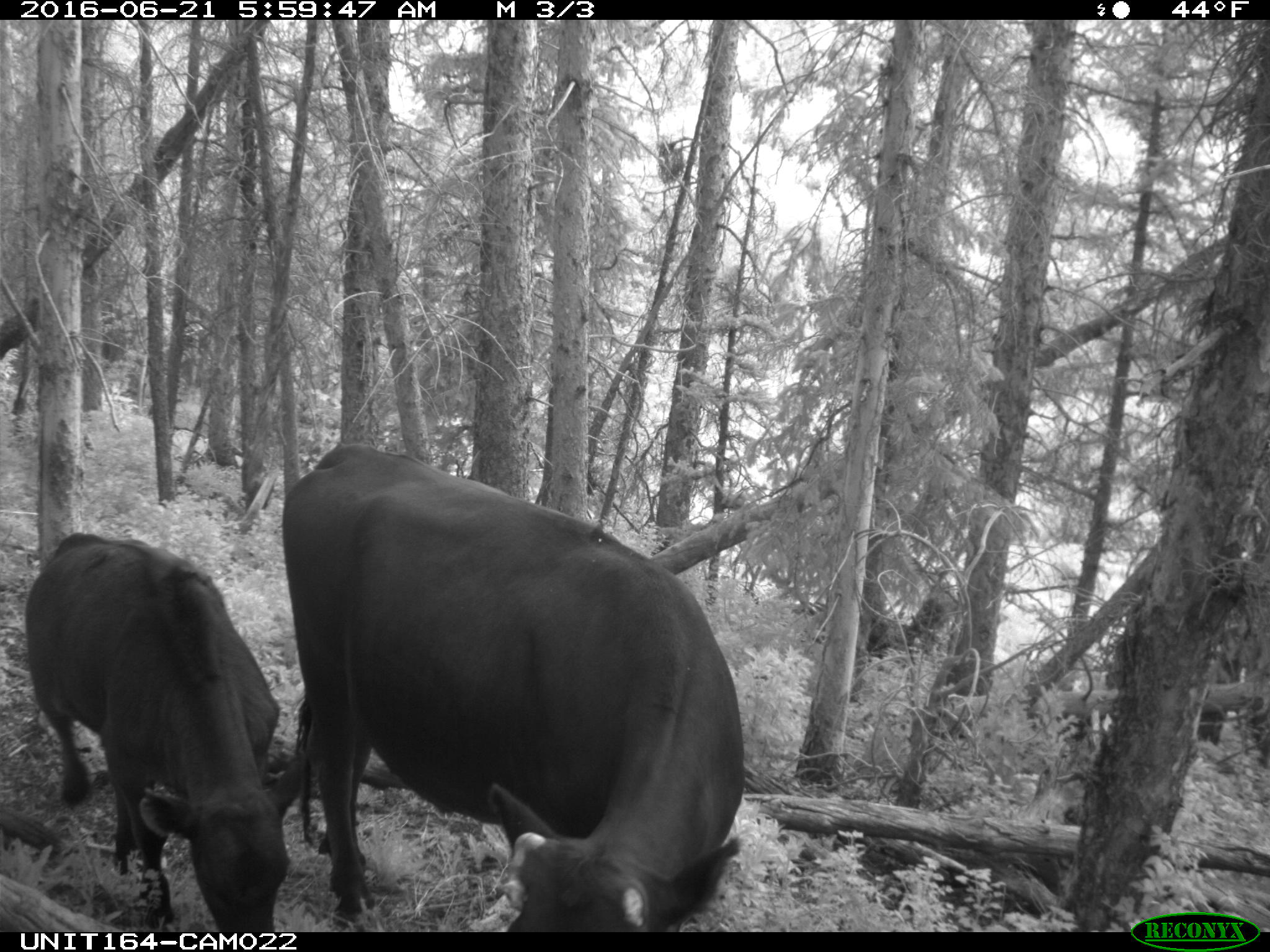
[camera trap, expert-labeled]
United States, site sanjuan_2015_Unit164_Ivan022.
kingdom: Animalia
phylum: Chordata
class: Mammalia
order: Artiodactyla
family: Bovidae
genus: Bos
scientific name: Bos taurus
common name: domestic cow